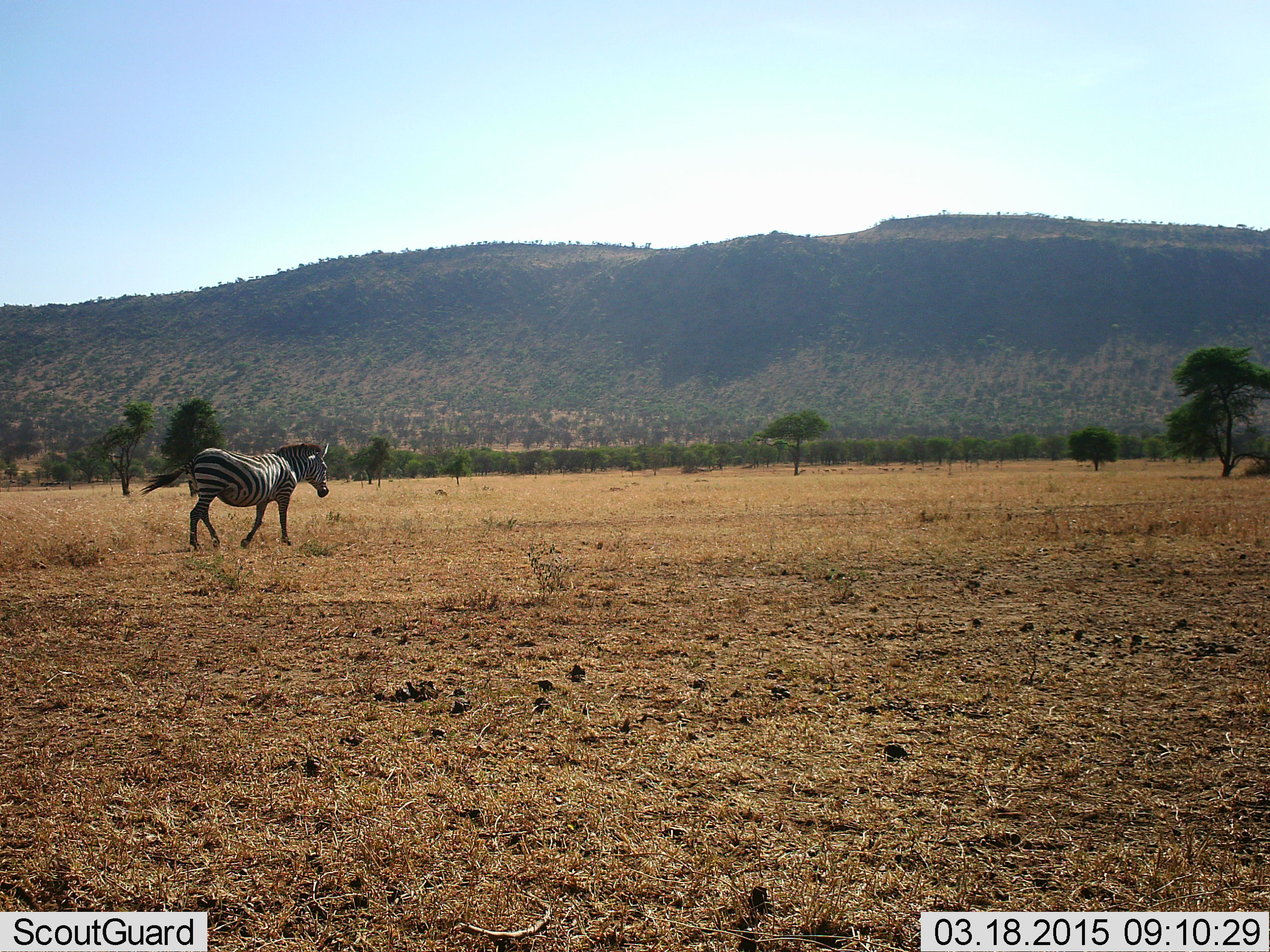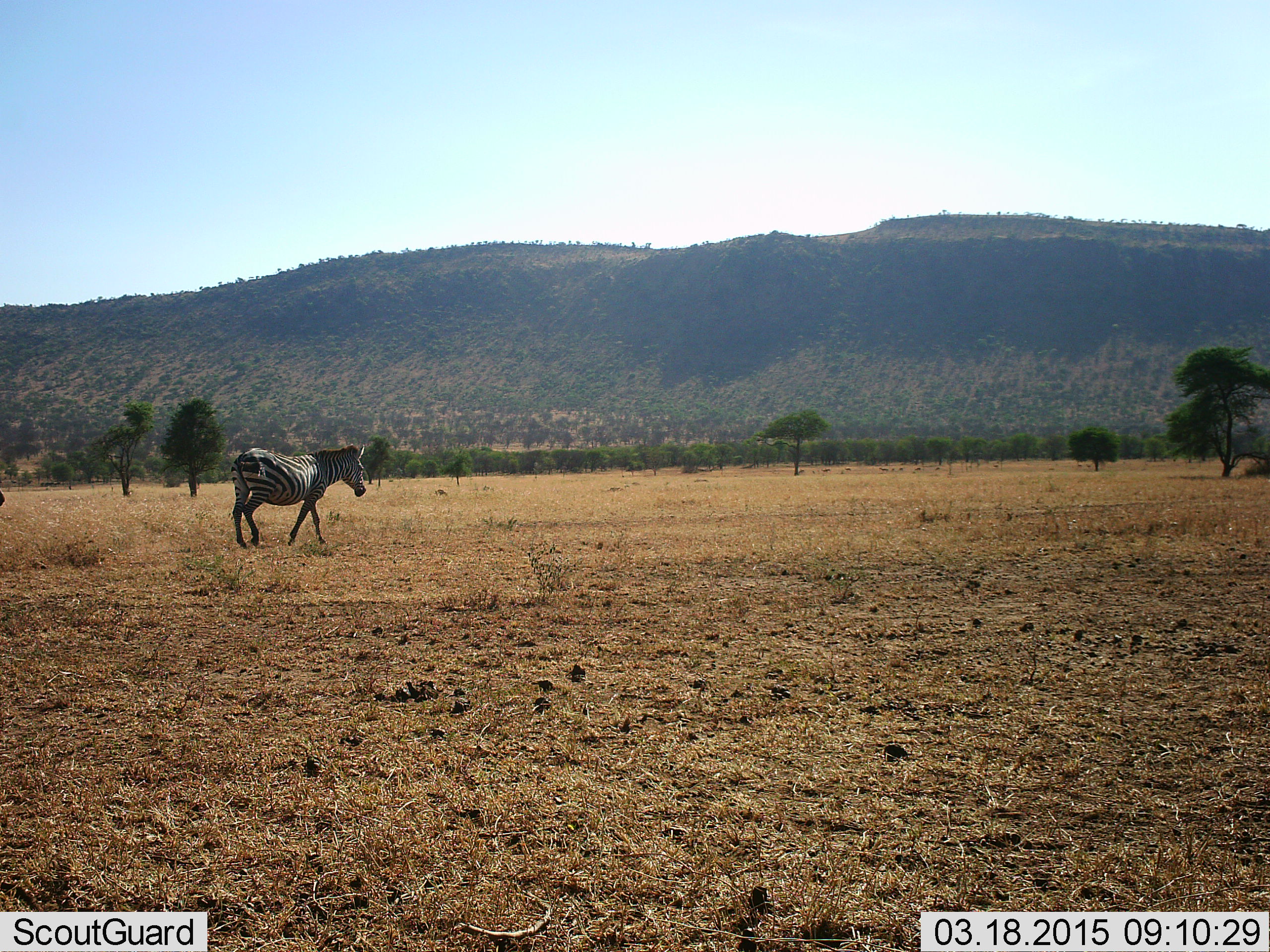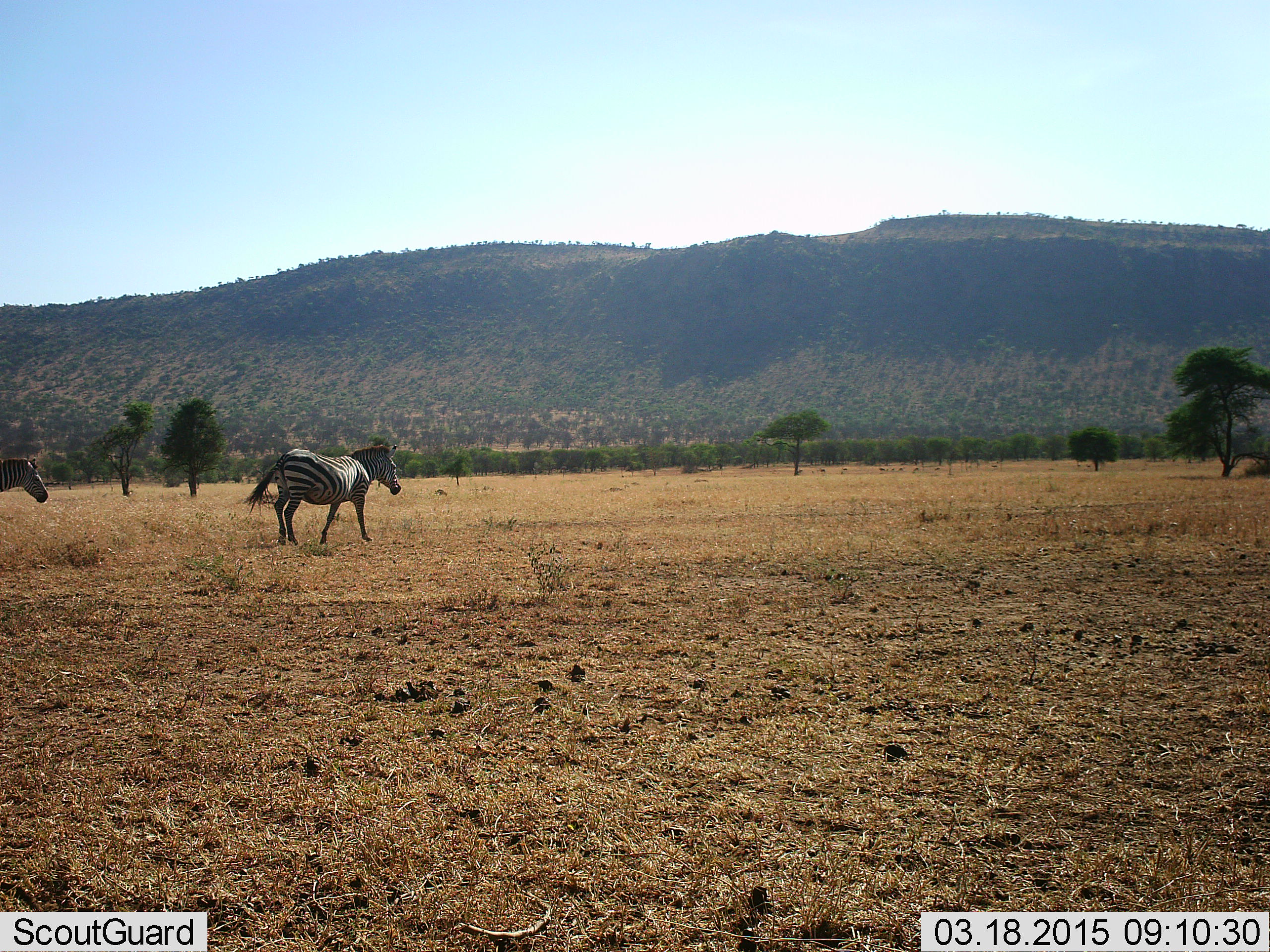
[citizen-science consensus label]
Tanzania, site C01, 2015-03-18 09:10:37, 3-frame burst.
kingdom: Animalia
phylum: Chordata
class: Mammalia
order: Perissodactyla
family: Equidae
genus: Equus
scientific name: Equus quagga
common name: plains zebra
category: zebra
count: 2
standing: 0%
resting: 0%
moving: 100%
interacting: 0%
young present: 0%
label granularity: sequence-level